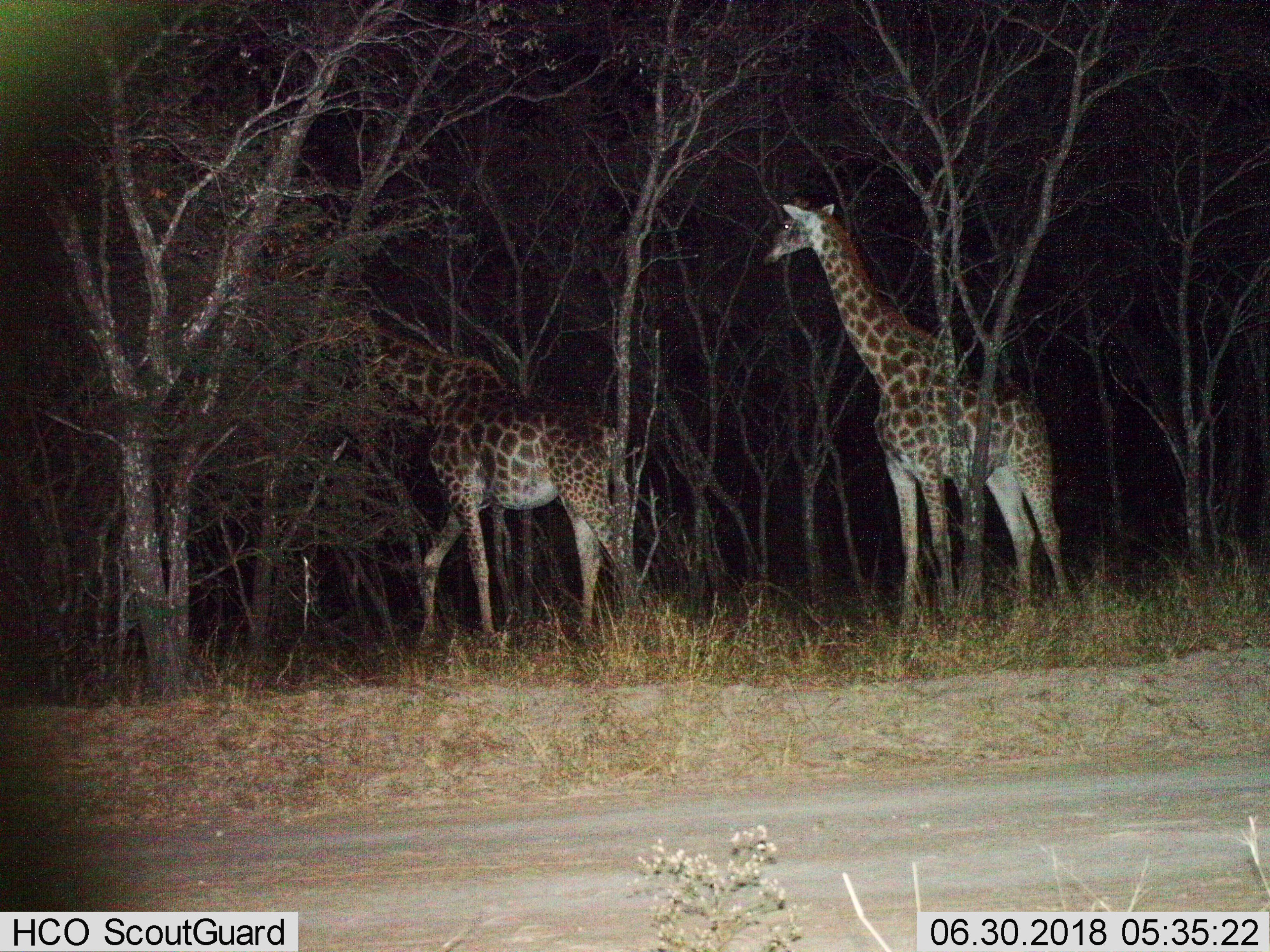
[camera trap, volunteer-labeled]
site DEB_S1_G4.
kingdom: Animalia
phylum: Chordata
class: Mammalia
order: Artiodactyla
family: Giraffidae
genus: Giraffa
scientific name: Giraffa camelopardalis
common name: giraffe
Giraffe (Giraffa camelopardalis), count 2. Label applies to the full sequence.